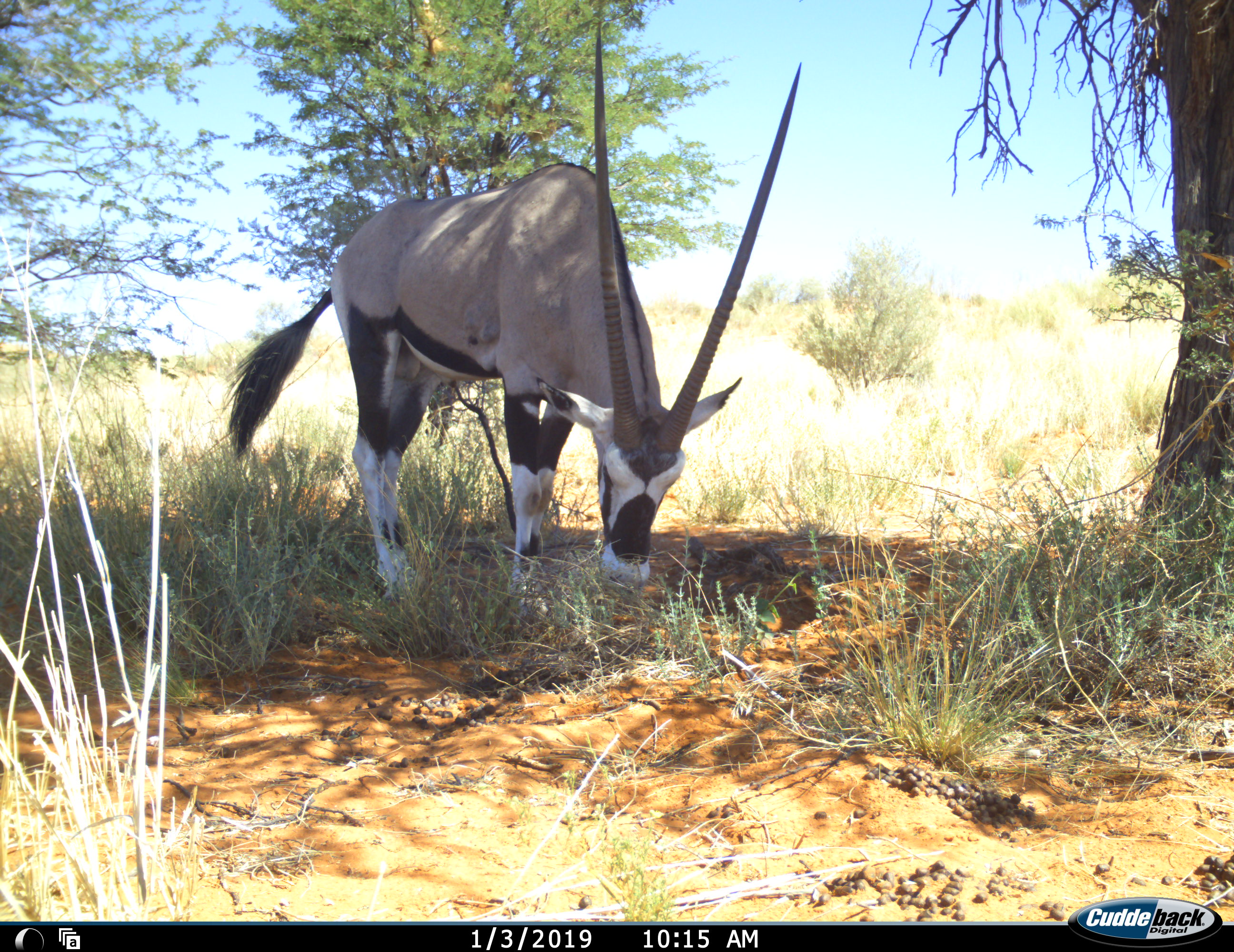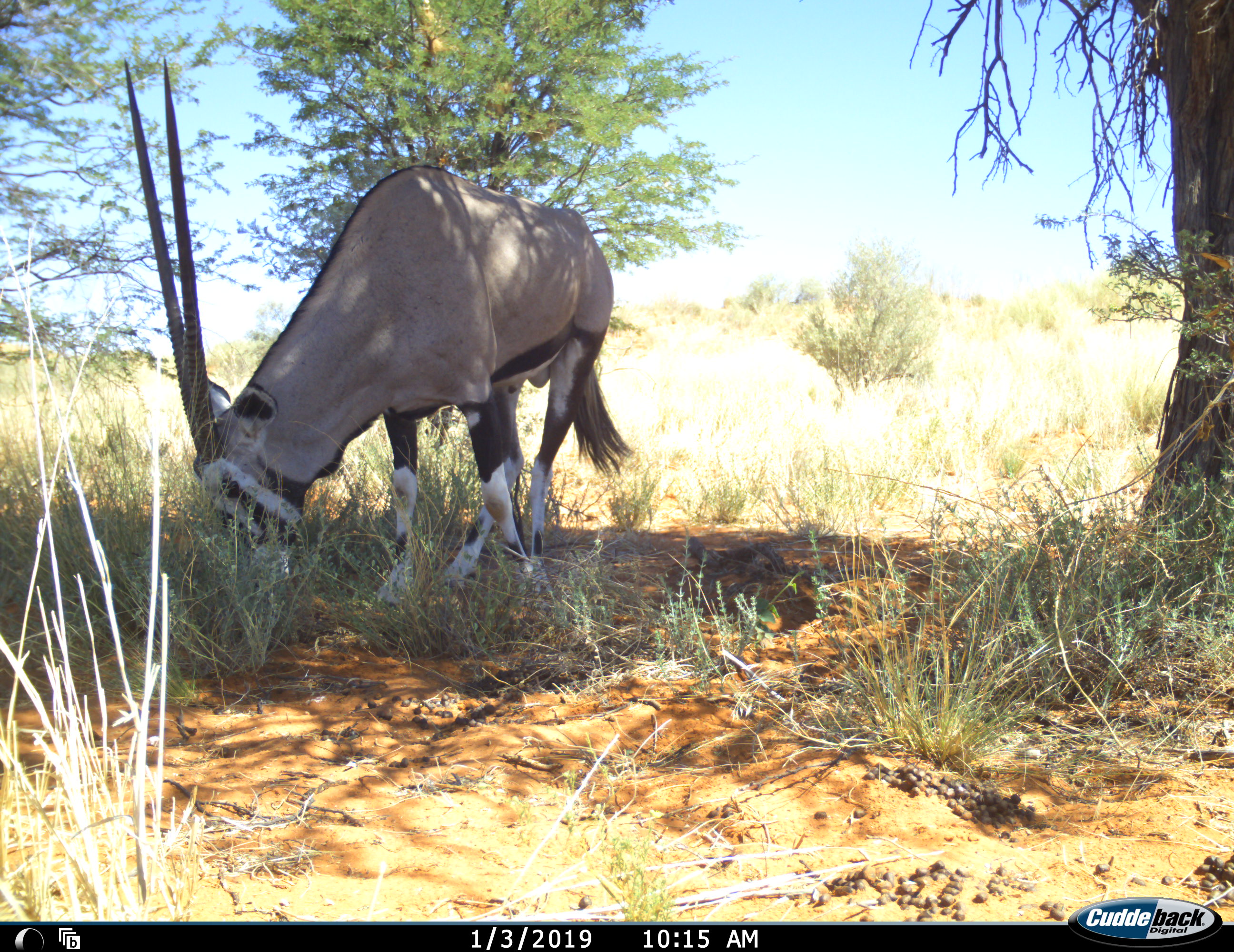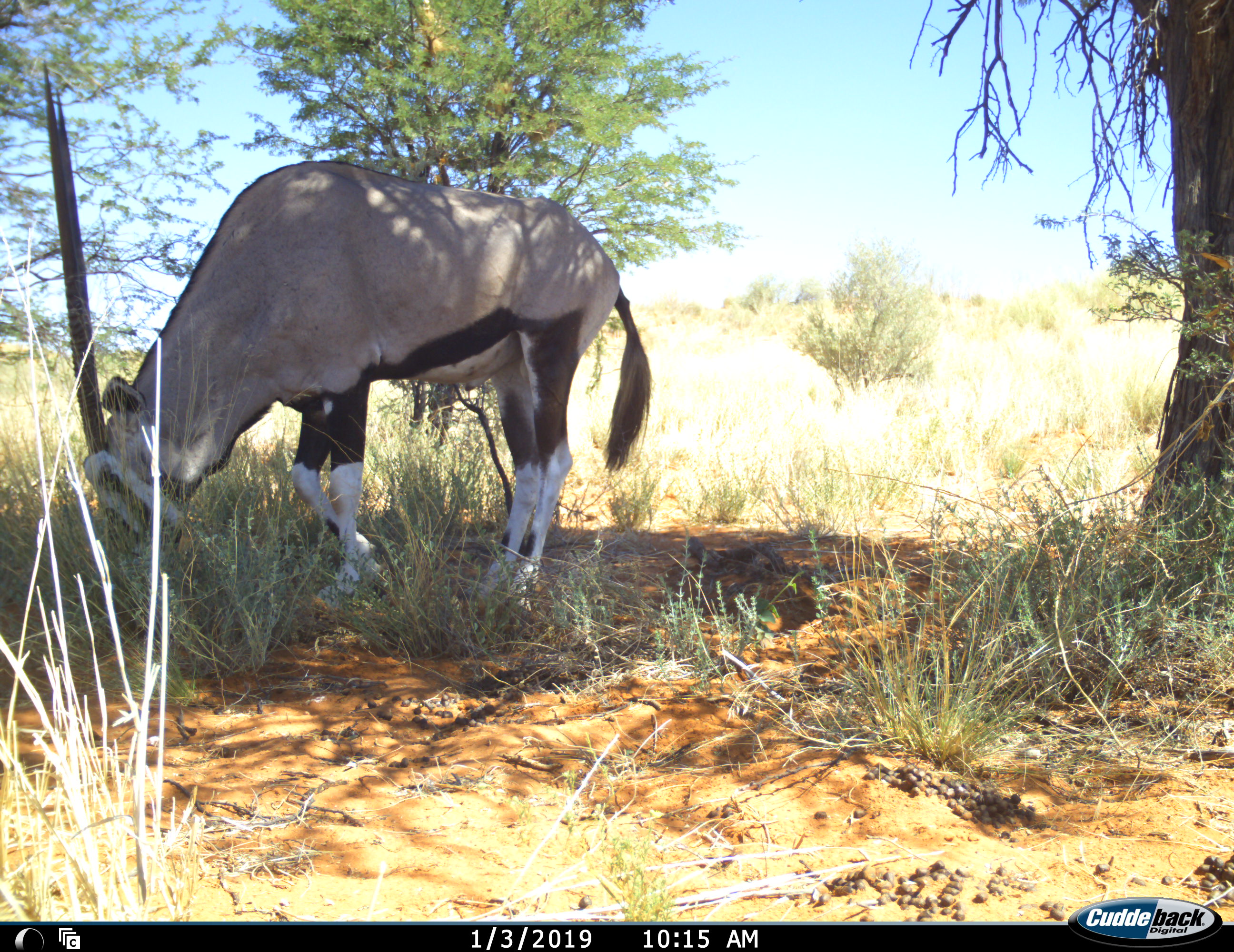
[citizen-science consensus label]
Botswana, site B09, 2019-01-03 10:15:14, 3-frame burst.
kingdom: Animalia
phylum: Chordata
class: Mammalia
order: Artiodactyla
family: Bovidae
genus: Oryx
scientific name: Oryx gazella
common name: gemsbok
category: gemsbokoryx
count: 1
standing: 35%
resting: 0%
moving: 26%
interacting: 0%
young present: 0%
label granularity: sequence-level